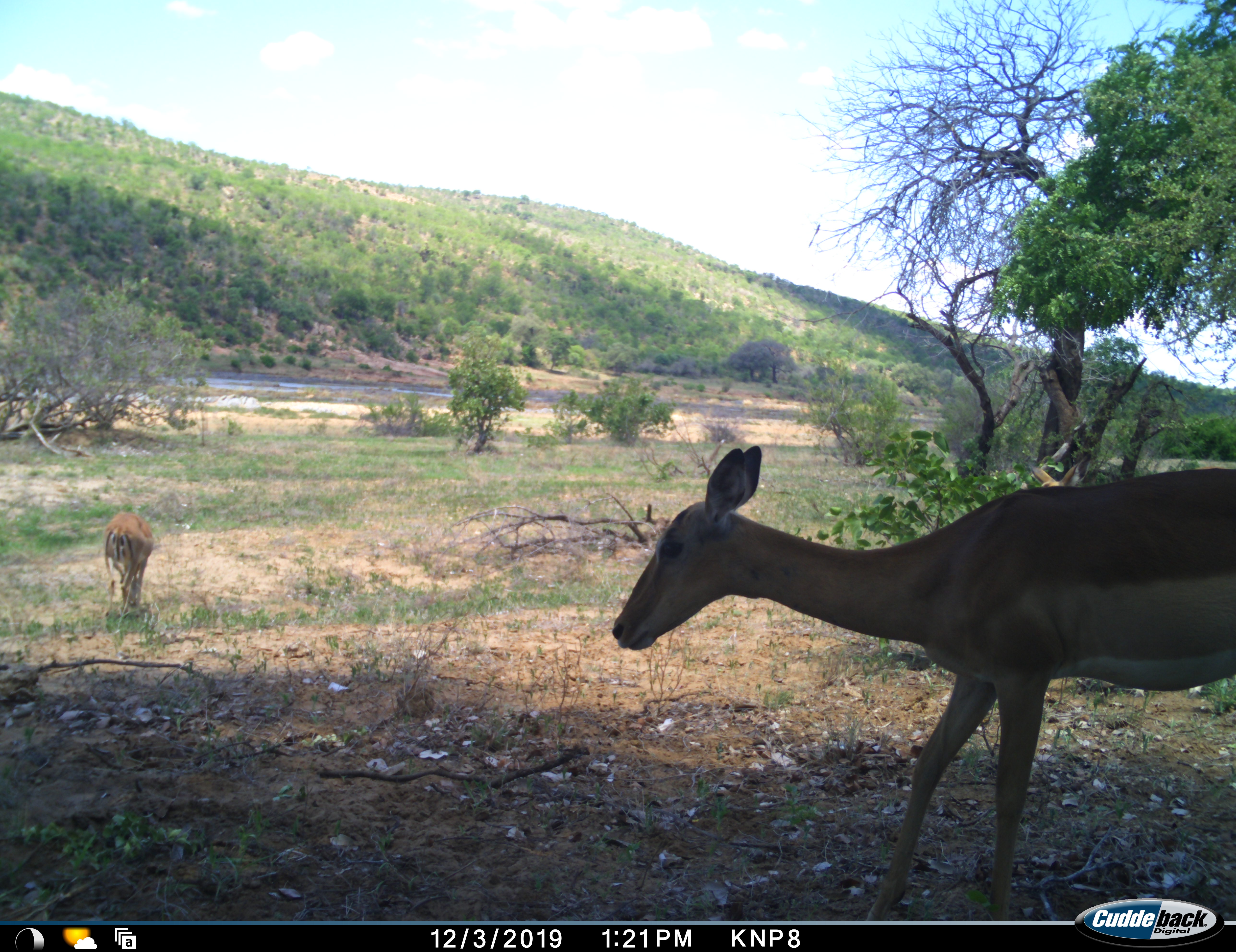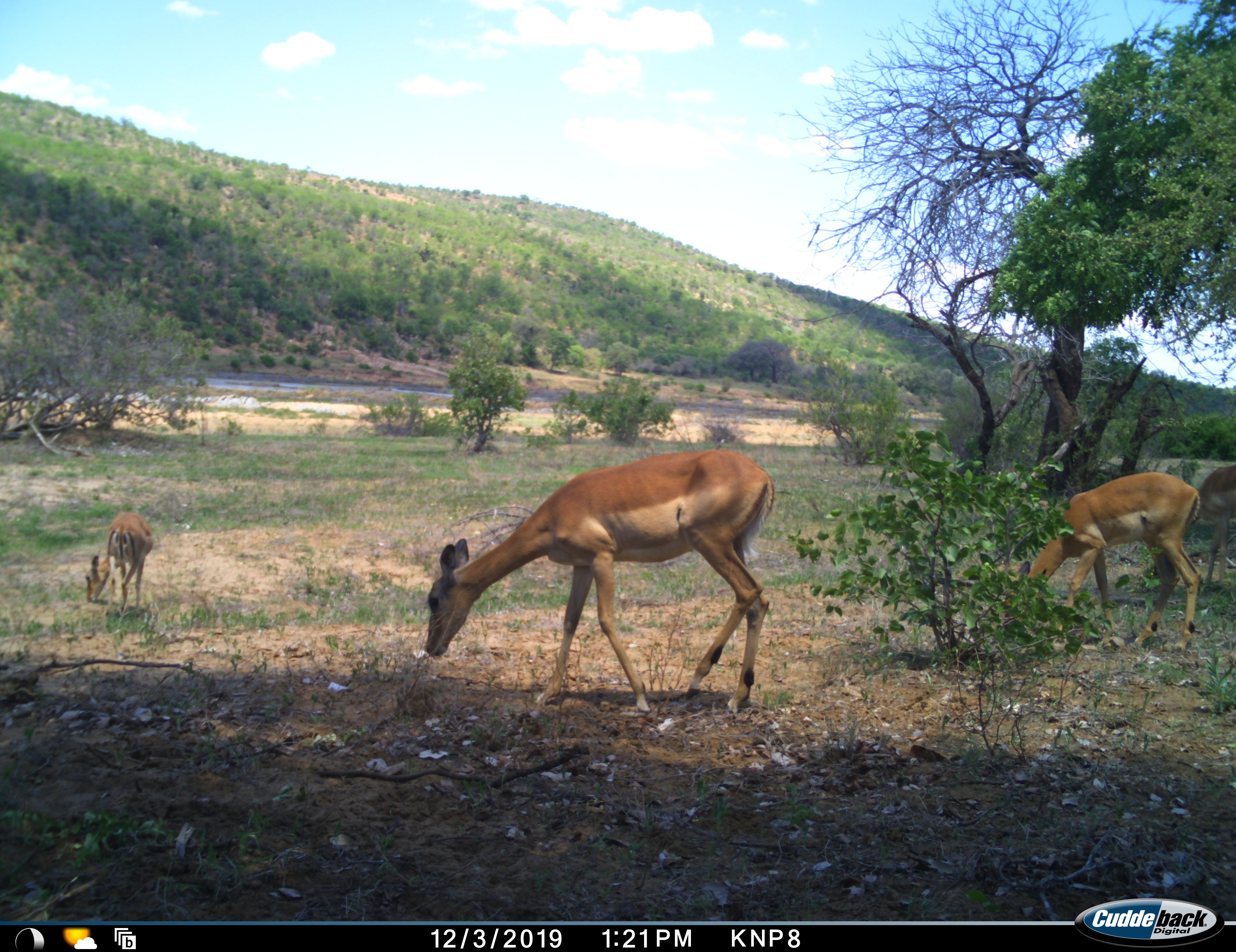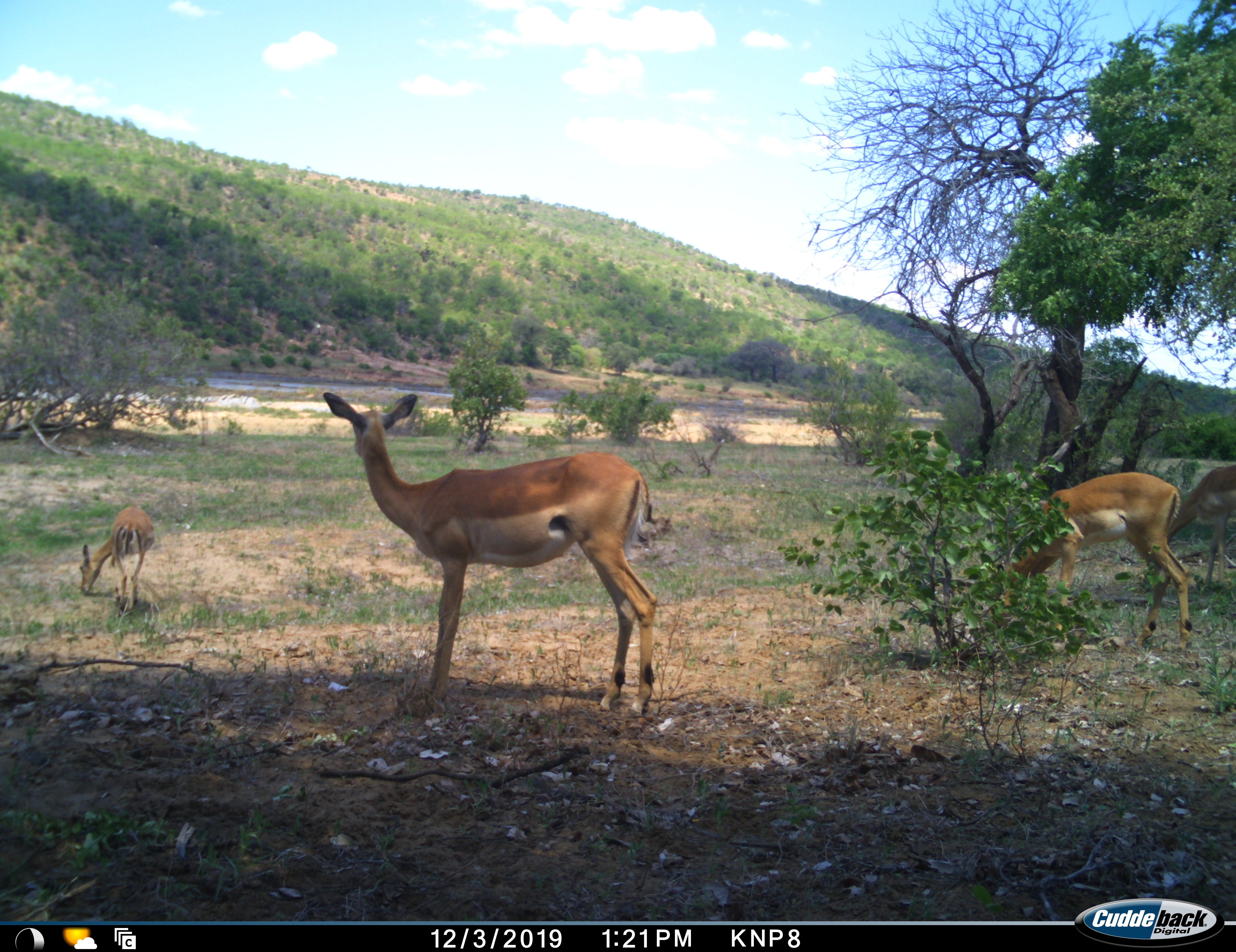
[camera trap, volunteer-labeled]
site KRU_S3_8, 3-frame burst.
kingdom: Animalia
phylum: Chordata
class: Mammalia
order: Artiodactyla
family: Bovidae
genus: Aepyceros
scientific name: Aepyceros melampus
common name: impala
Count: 4.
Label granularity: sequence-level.